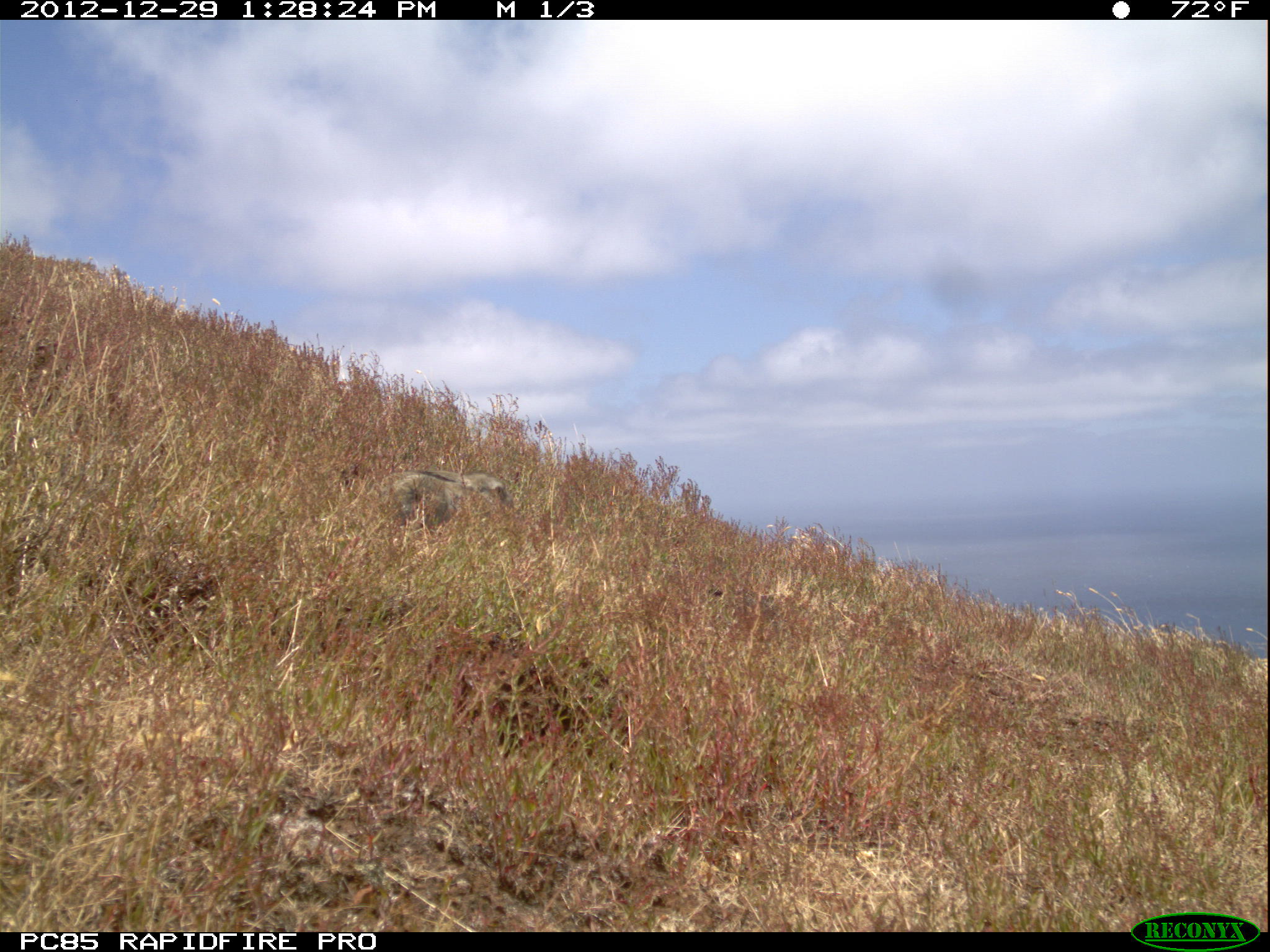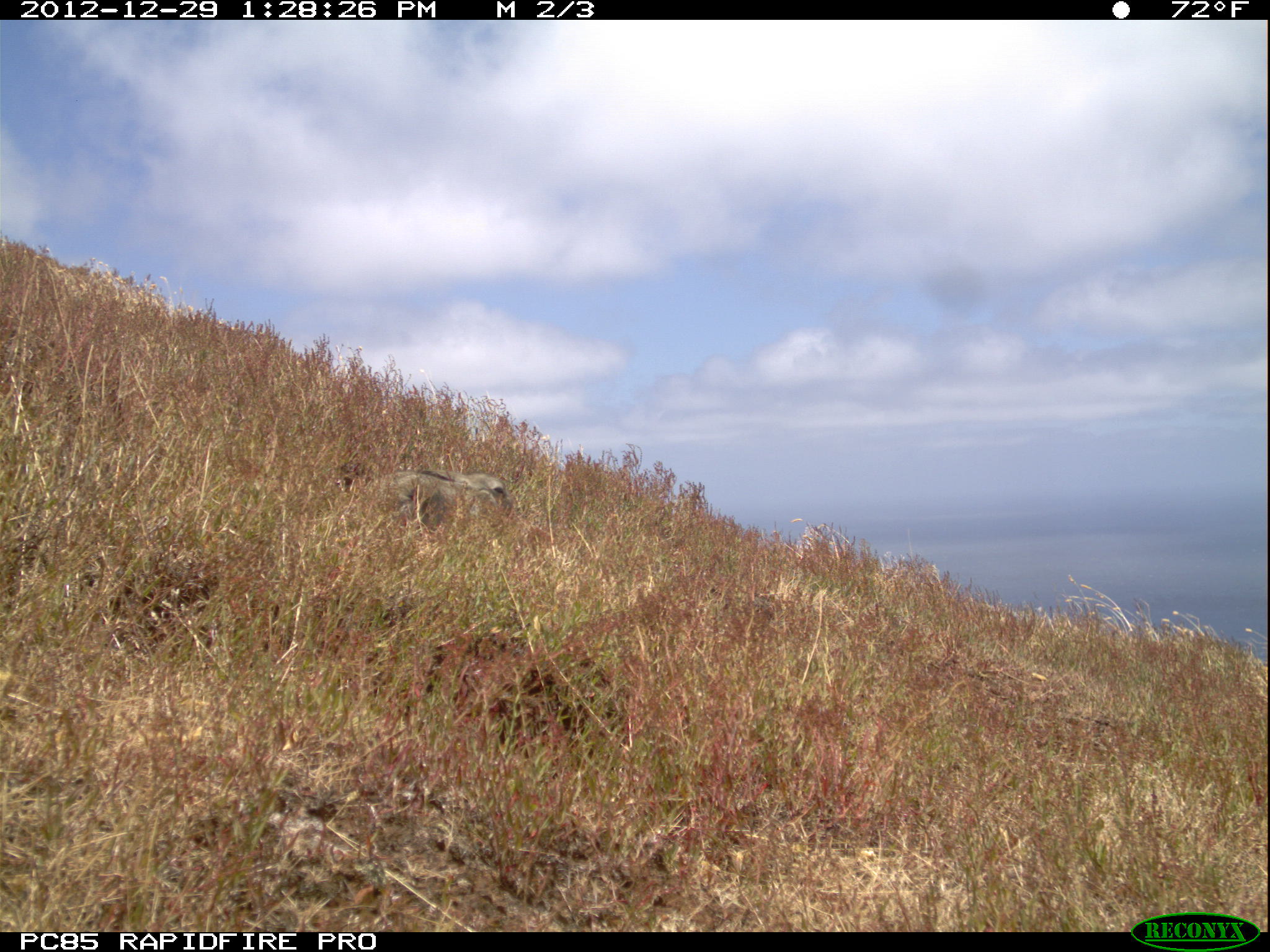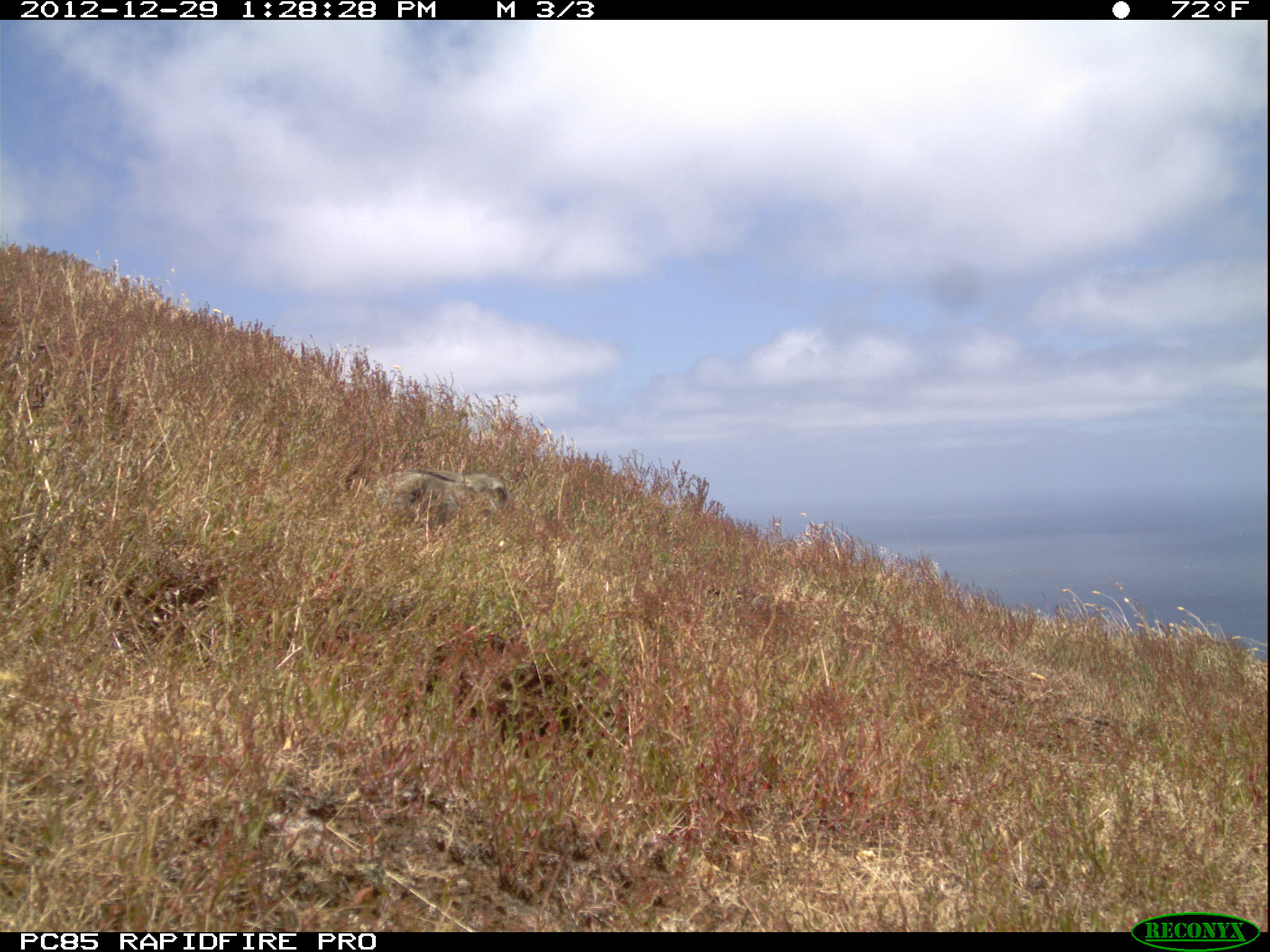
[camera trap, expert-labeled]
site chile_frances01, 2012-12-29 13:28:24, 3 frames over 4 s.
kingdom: Animalia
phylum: Chordata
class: Mammalia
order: Lagomorpha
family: Leporidae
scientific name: Leporidae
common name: rabbits and hares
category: rabbit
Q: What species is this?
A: Rabbit (rabbits and hares) (Leporidae).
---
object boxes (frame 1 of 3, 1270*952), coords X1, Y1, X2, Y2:
rabbit: 372, 462, 519, 555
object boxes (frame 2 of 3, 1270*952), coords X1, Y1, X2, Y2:
rabbit: 355, 465, 518, 543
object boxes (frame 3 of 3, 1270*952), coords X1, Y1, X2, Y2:
rabbit: 368, 461, 533, 544